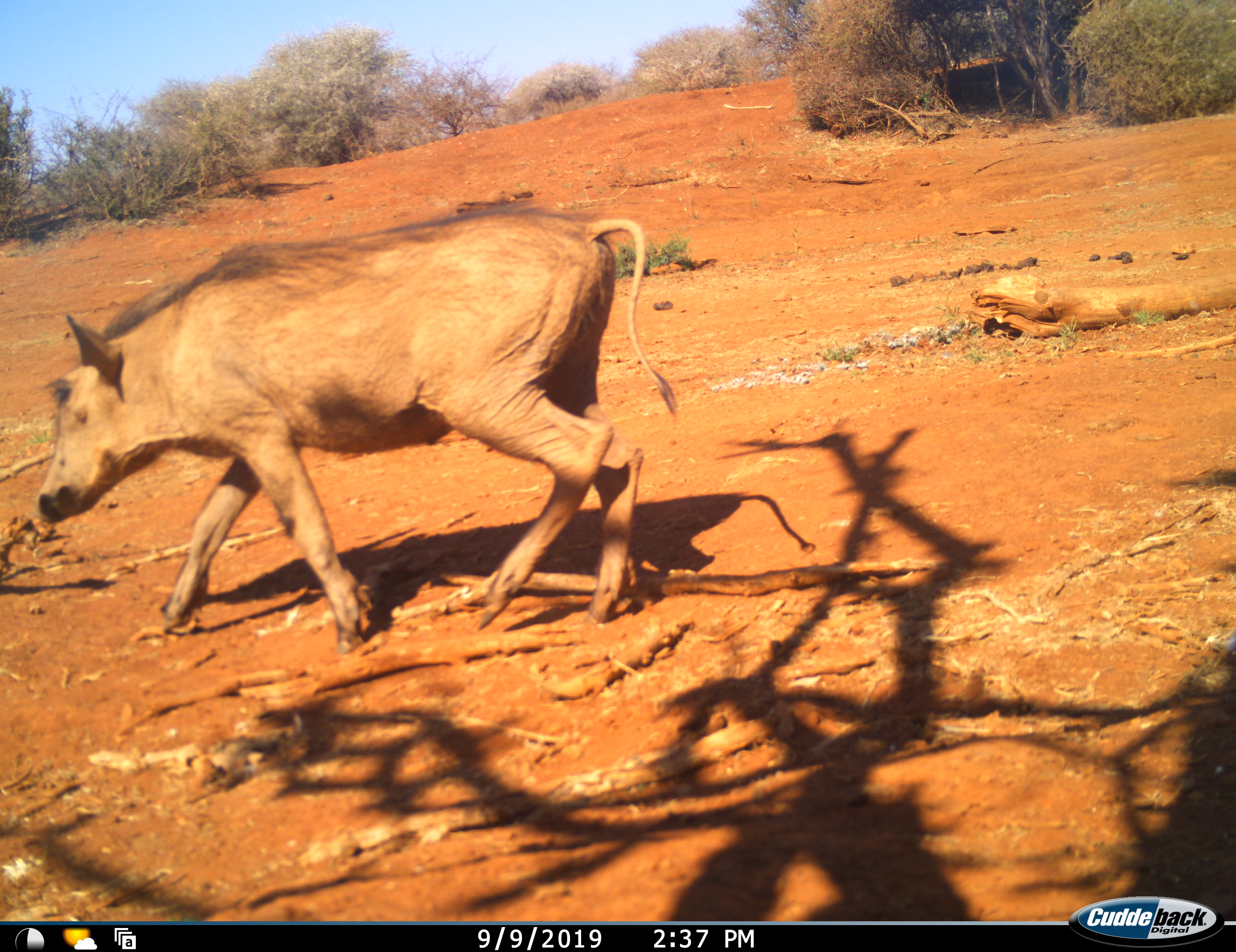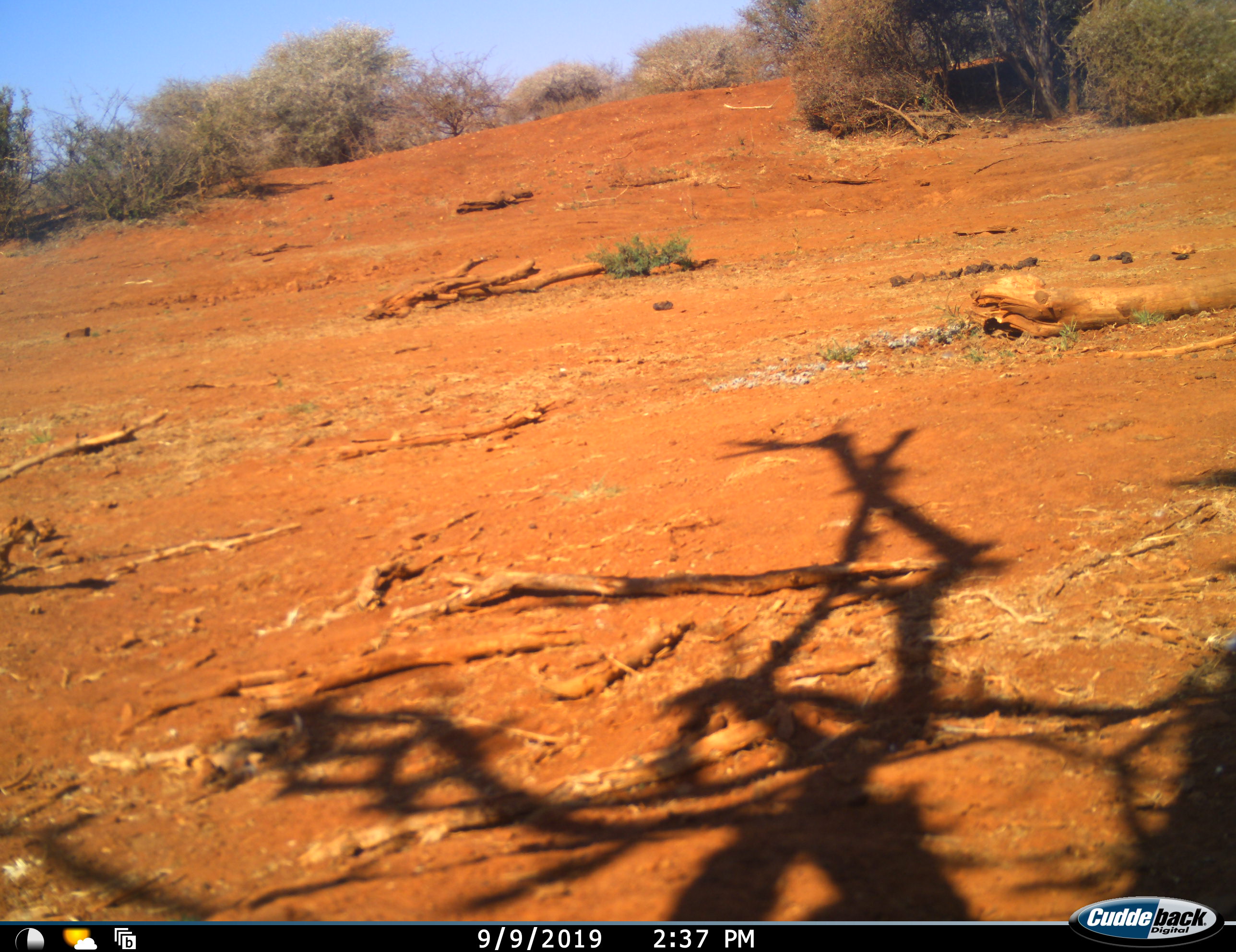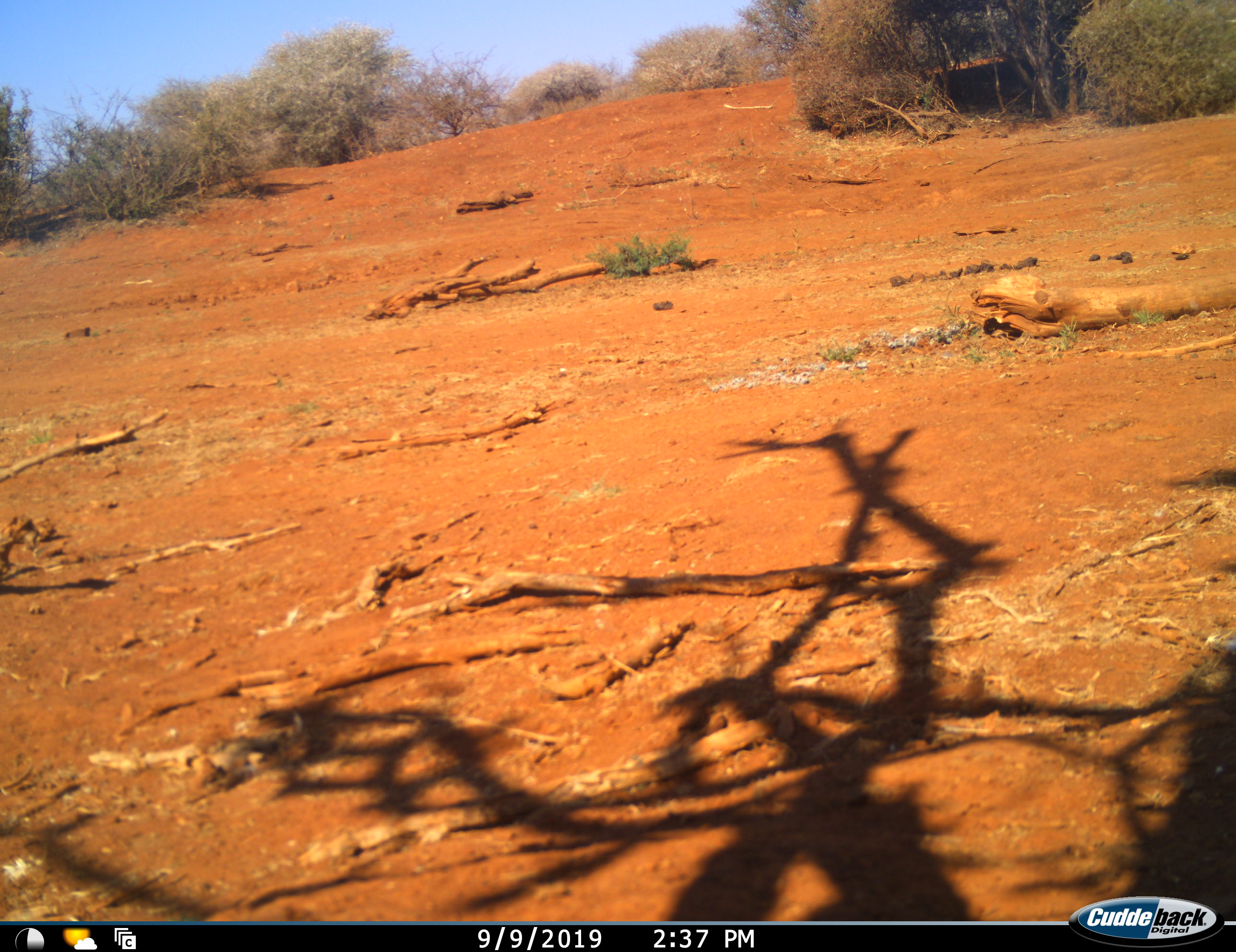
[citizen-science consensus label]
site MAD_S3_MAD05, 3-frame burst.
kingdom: Animalia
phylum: Chordata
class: Mammalia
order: Artiodactyla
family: Suidae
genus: Phacochoerus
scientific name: Phacochoerus africanus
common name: warthog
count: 1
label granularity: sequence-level